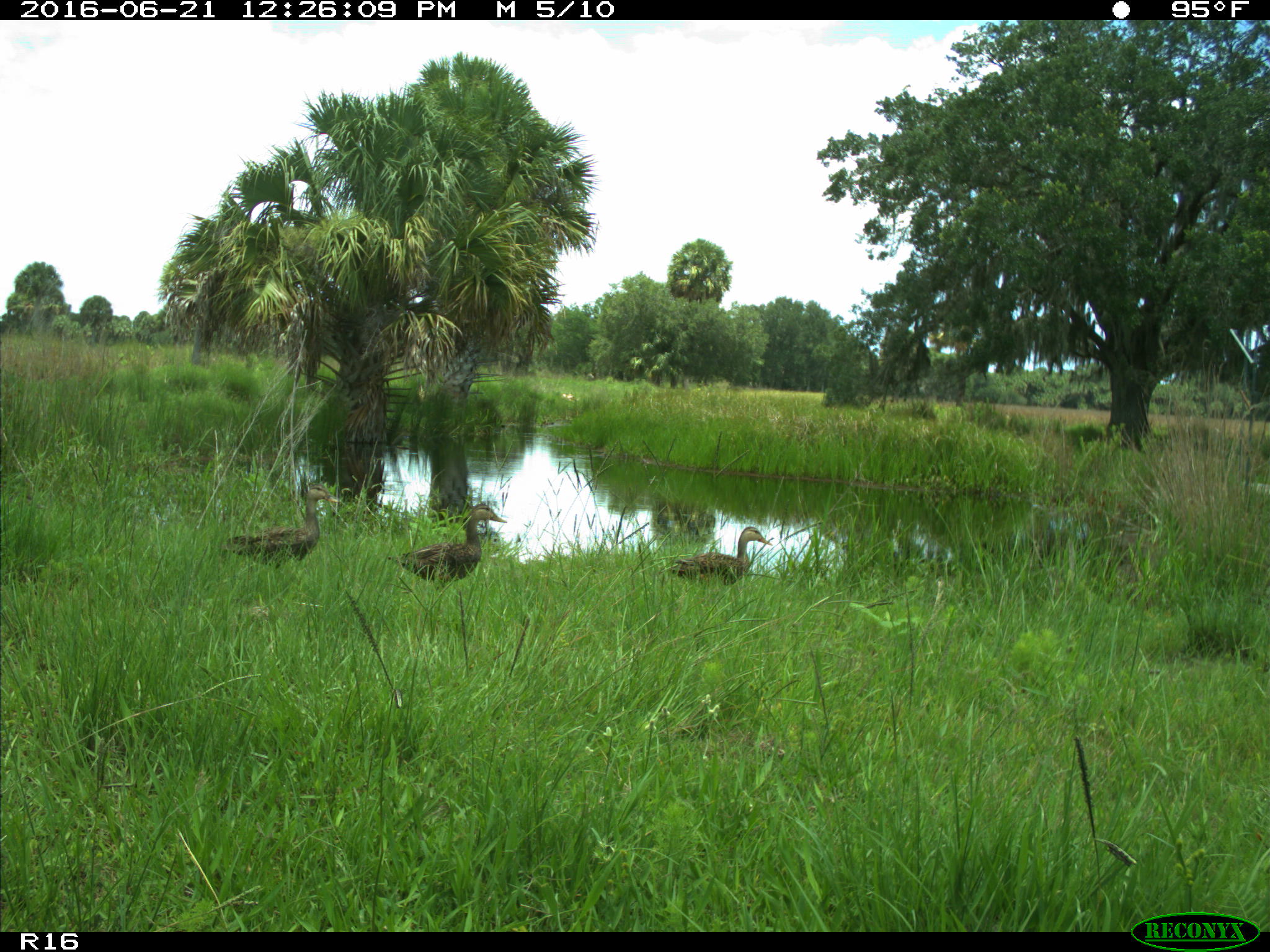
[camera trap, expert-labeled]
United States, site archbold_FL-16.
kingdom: Animalia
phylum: Chordata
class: Aves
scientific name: Aves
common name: birds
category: unidentified bird